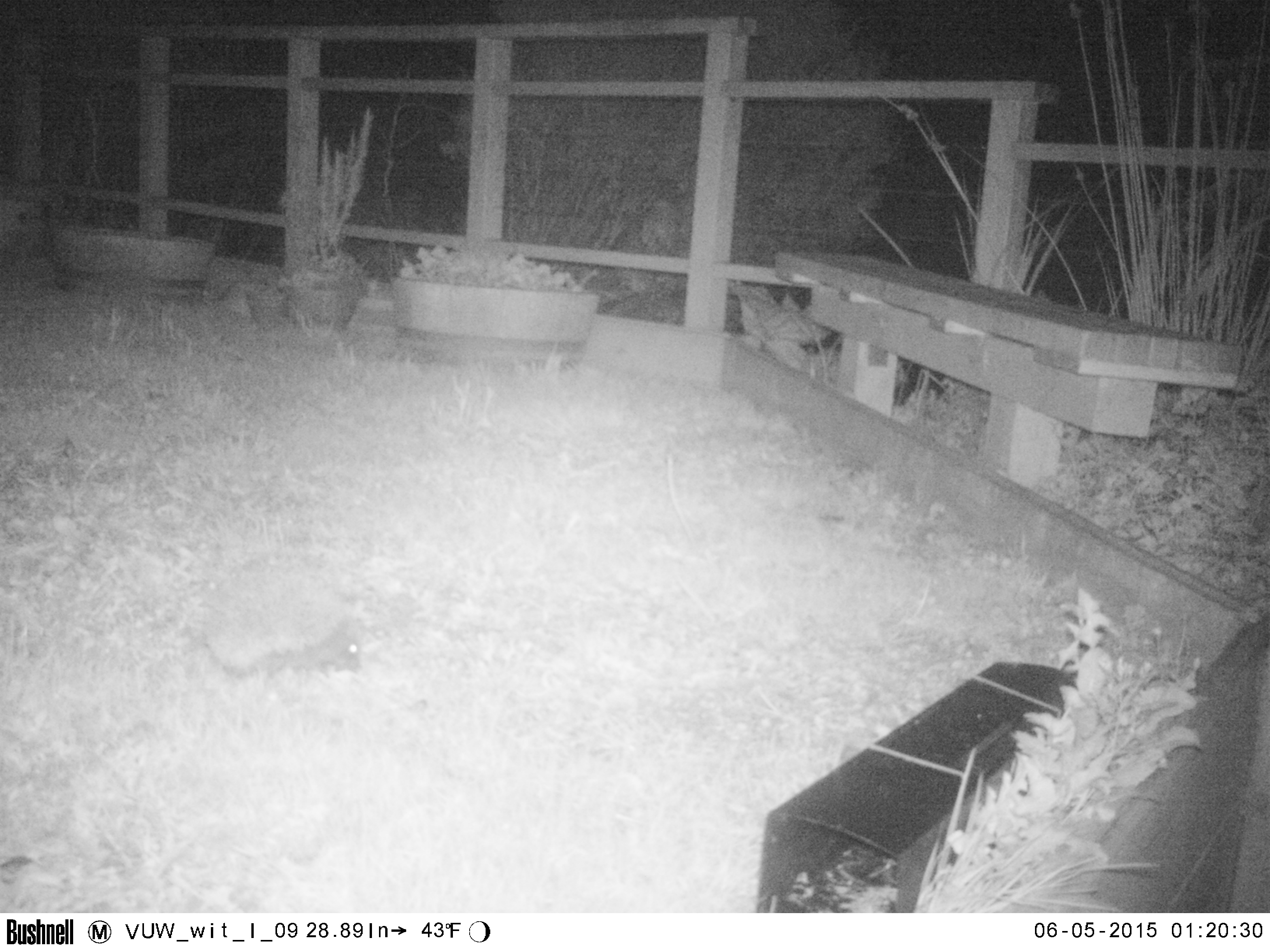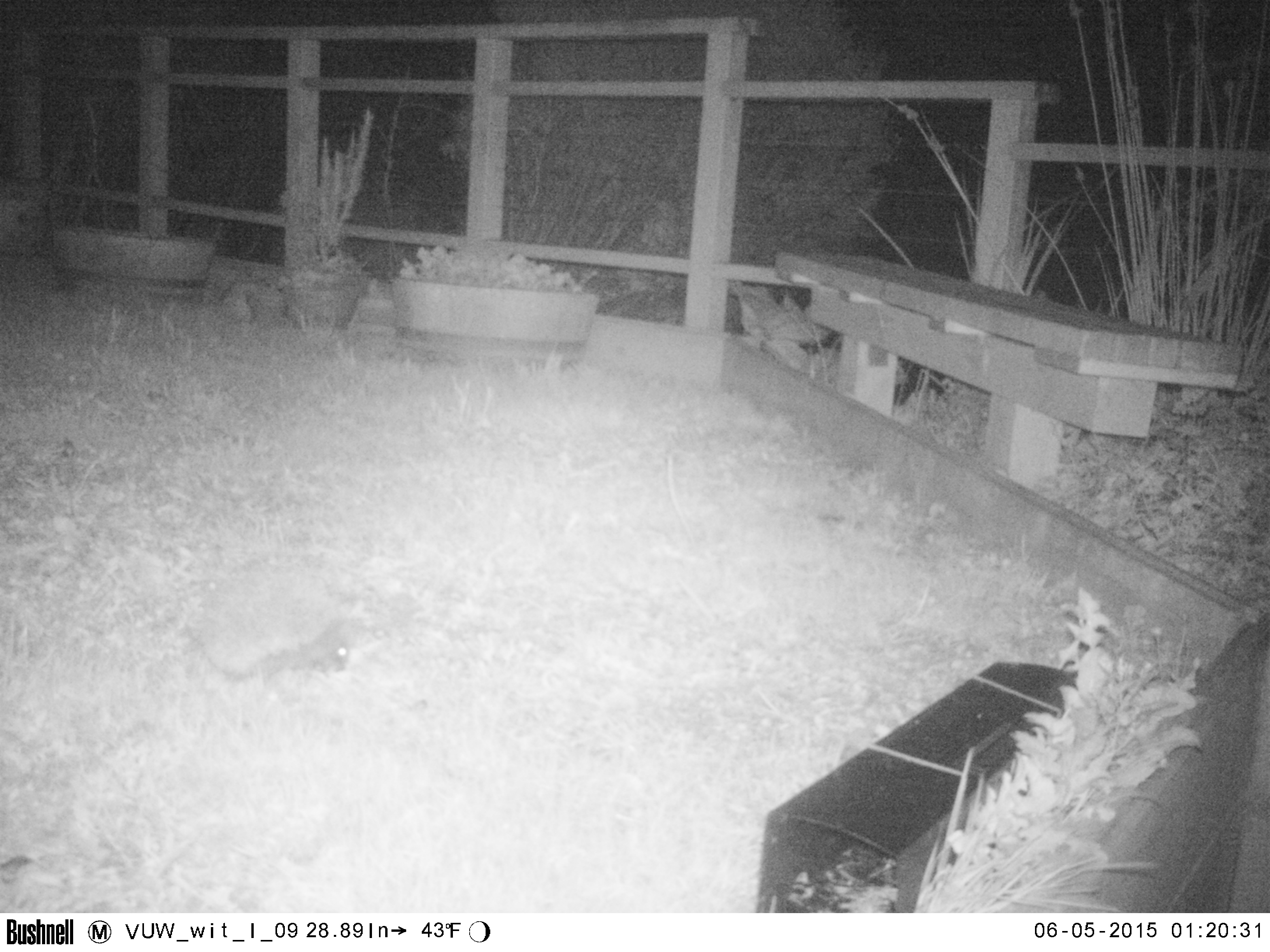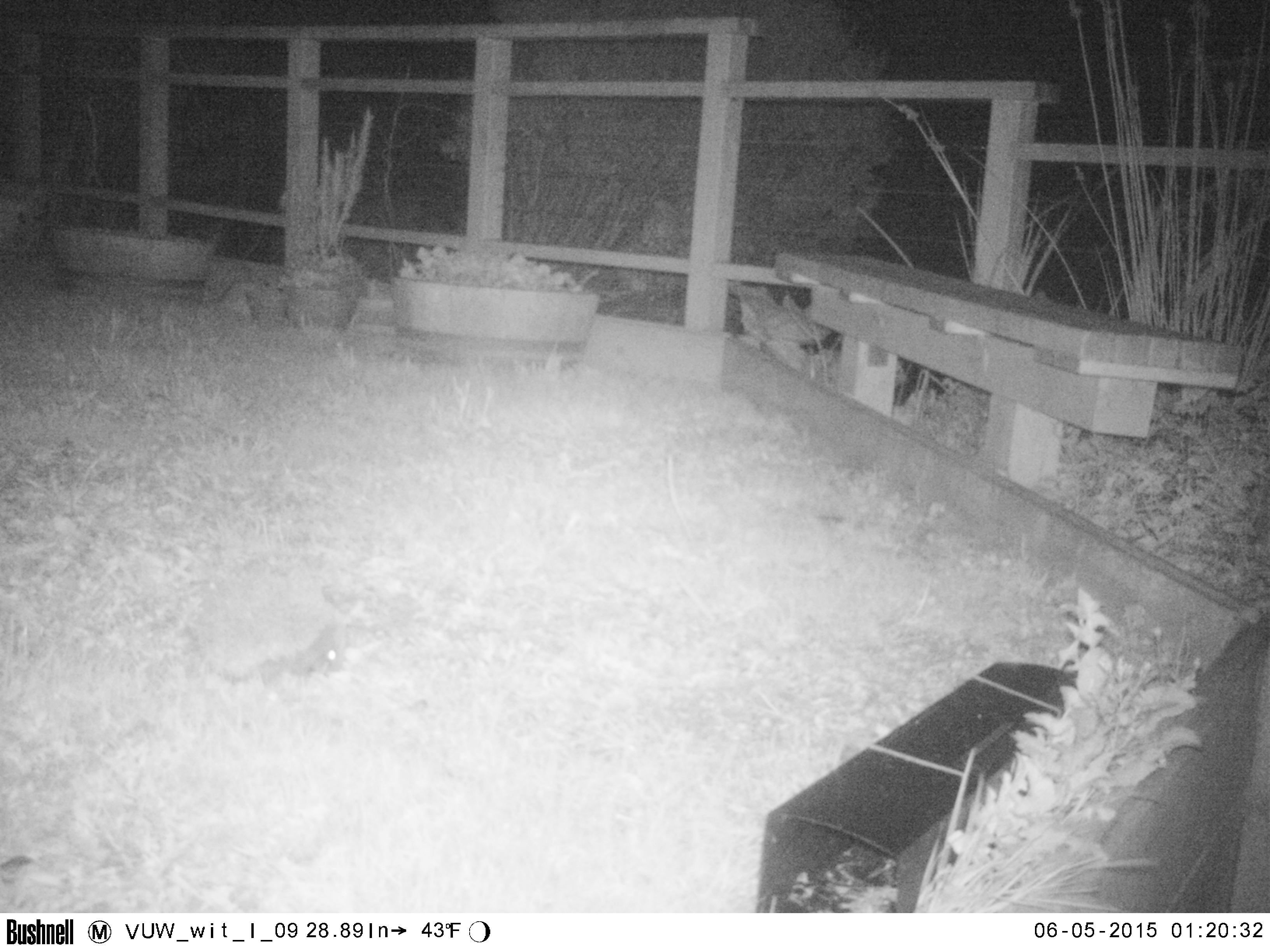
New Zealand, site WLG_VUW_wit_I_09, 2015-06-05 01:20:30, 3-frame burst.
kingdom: Animalia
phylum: Chordata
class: Mammalia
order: Eulipotyphla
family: Erinaceidae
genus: Erinaceus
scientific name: Erinaceus europaeus europaeus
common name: european hedgehog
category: hedgehog